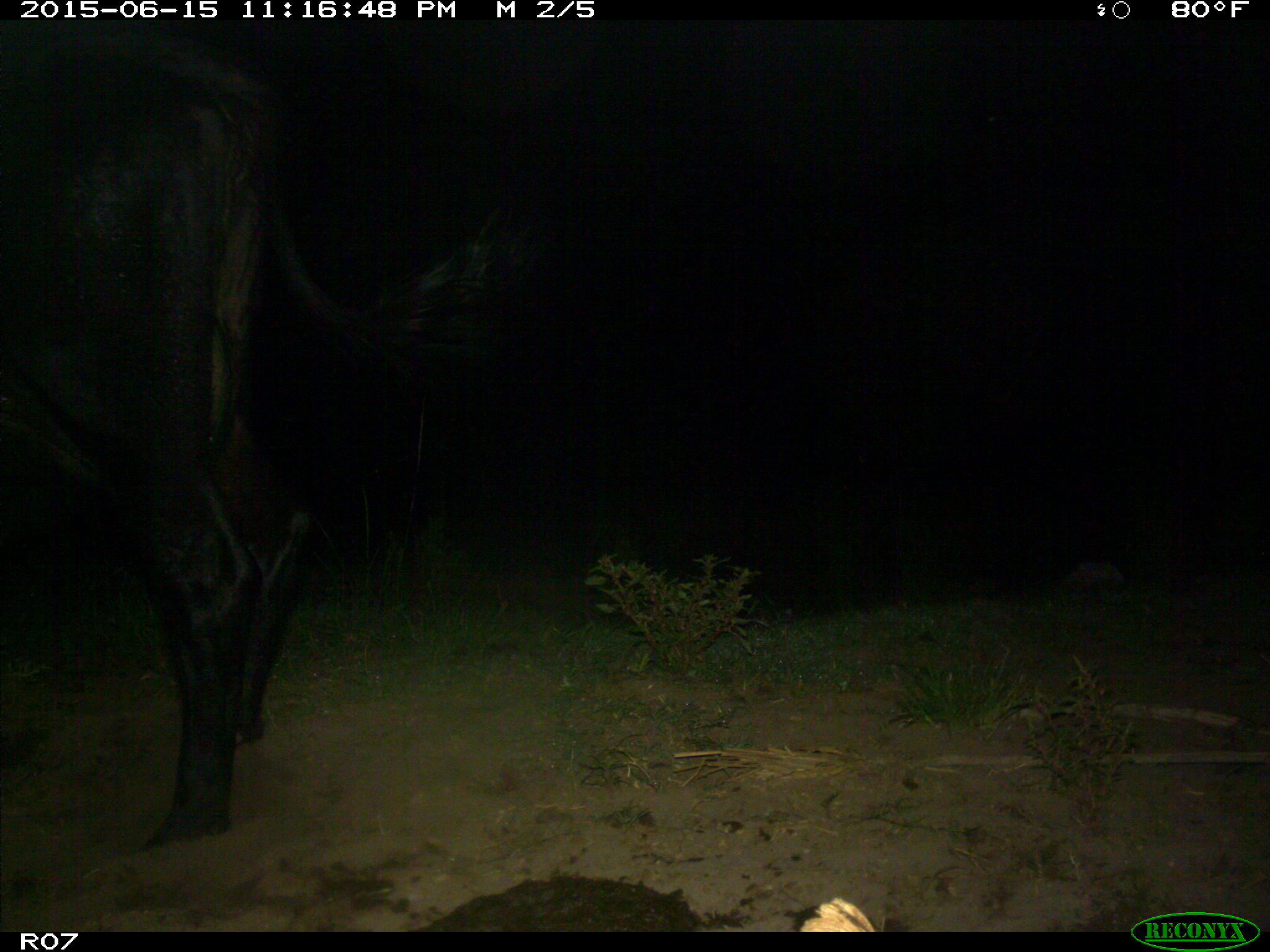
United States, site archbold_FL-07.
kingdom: Animalia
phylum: Chordata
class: Mammalia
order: Artiodactyla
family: Bovidae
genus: Bos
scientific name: Bos taurus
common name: domestic cow